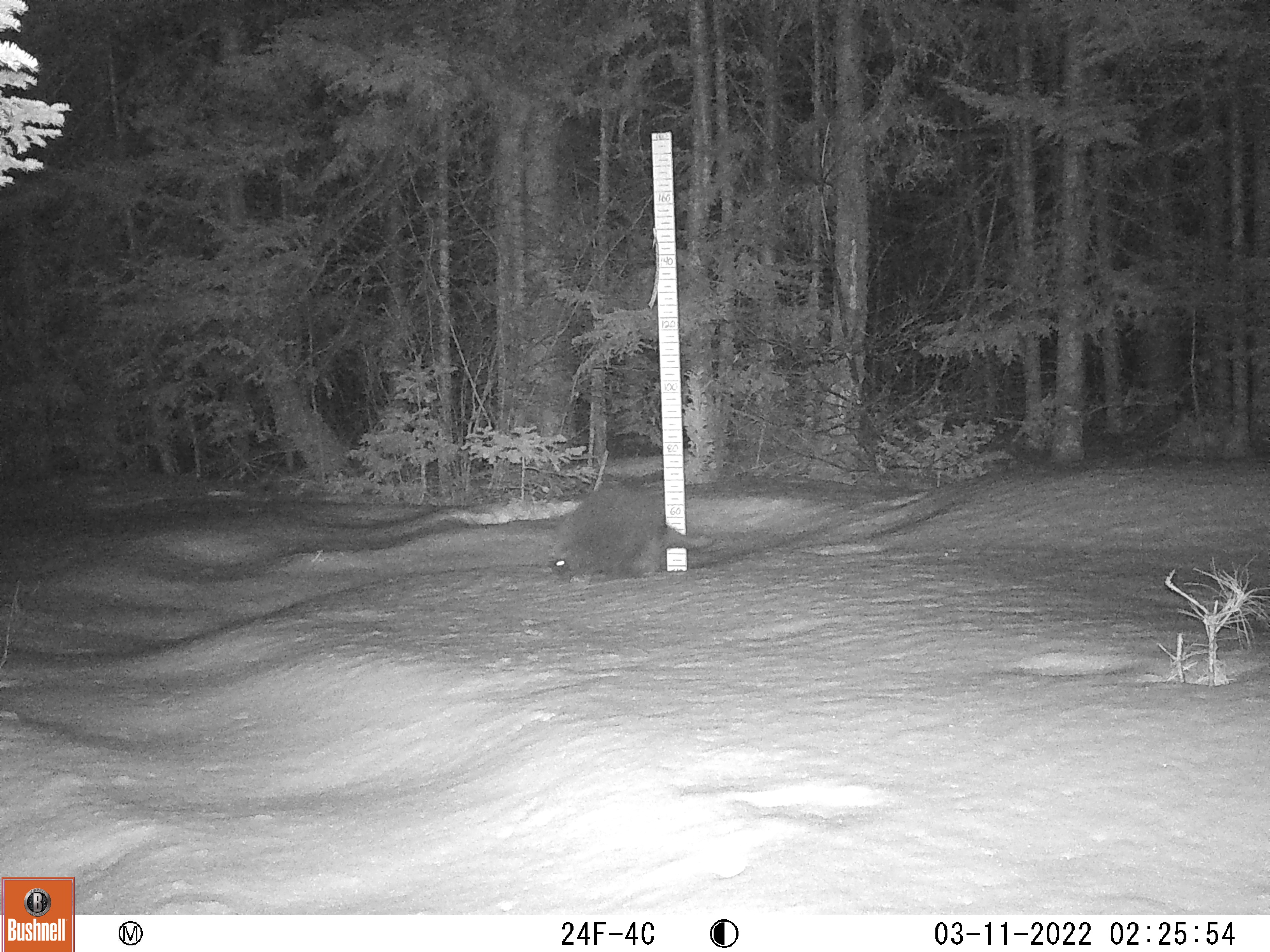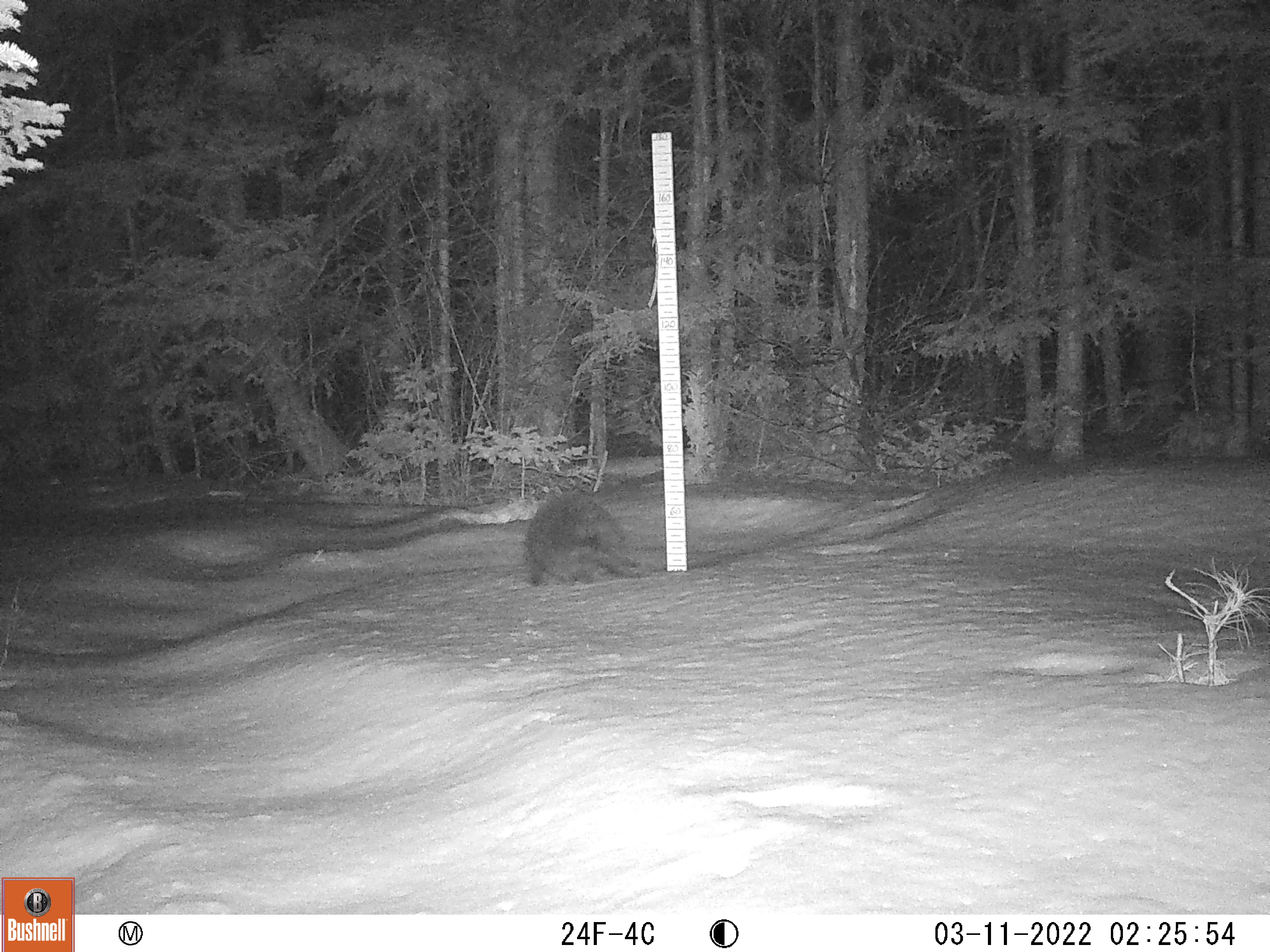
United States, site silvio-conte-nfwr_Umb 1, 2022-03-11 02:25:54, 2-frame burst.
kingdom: Animalia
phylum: Chordata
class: Mammalia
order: Rodentia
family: Sciuridae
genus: Marmota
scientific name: Marmota monax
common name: woodchuck